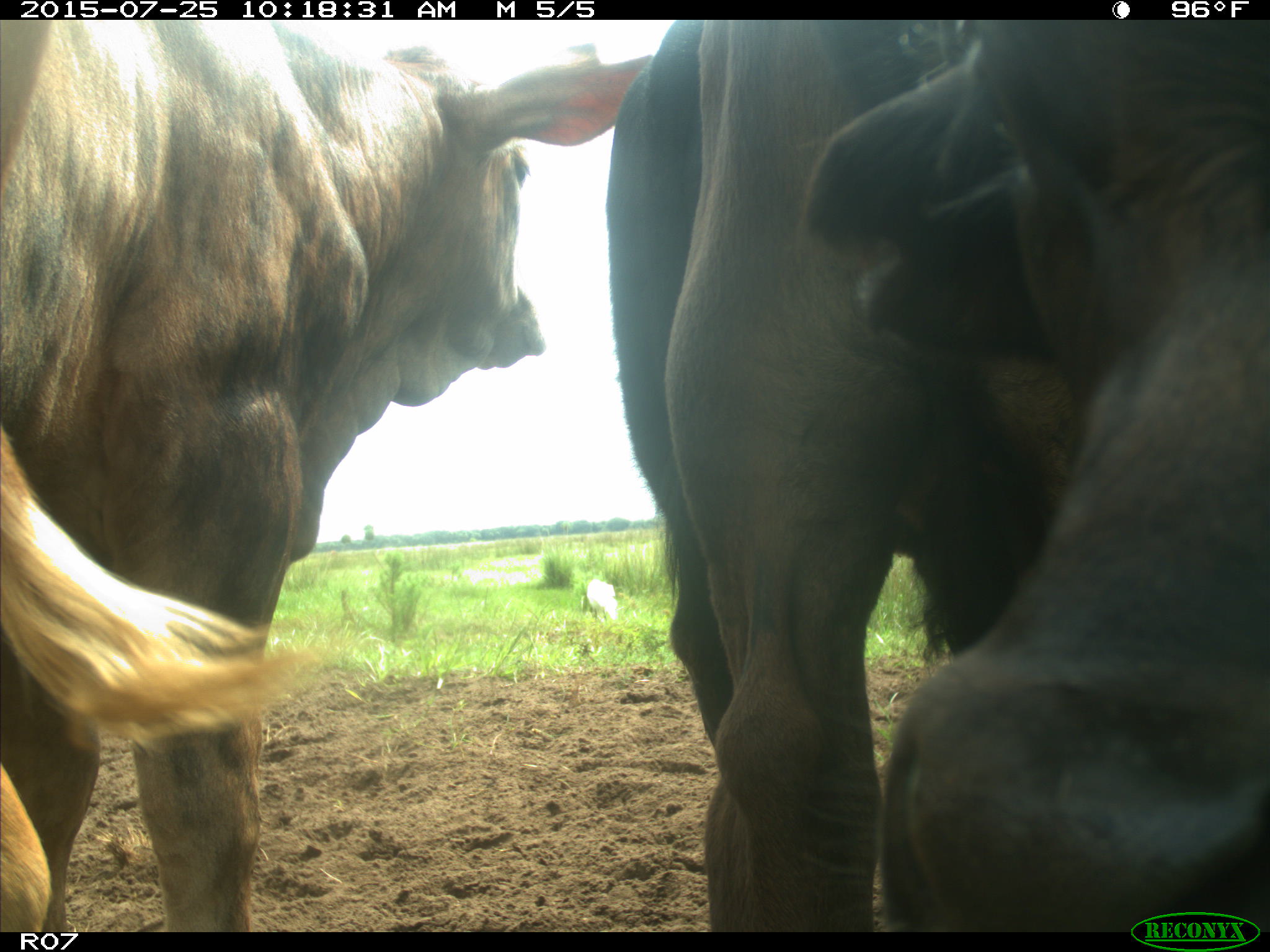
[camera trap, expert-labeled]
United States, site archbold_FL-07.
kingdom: Animalia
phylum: Chordata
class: Mammalia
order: Artiodactyla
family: Bovidae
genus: Bos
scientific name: Bos taurus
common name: domestic cow